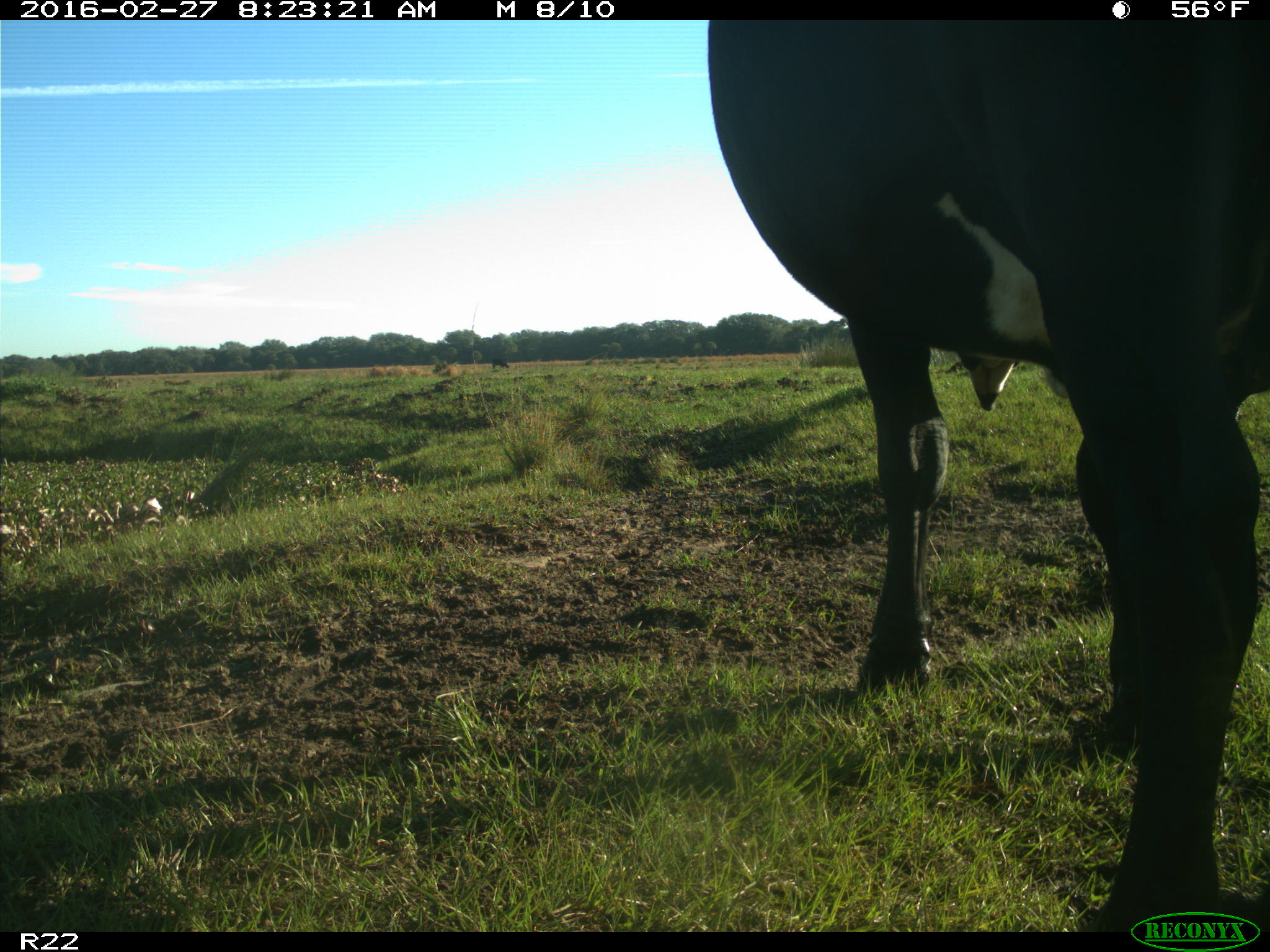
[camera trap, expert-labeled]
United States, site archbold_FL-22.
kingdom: Animalia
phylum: Chordata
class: Mammalia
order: Artiodactyla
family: Bovidae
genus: Bos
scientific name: Bos taurus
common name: domestic cow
Bos taurus (domestic cow).